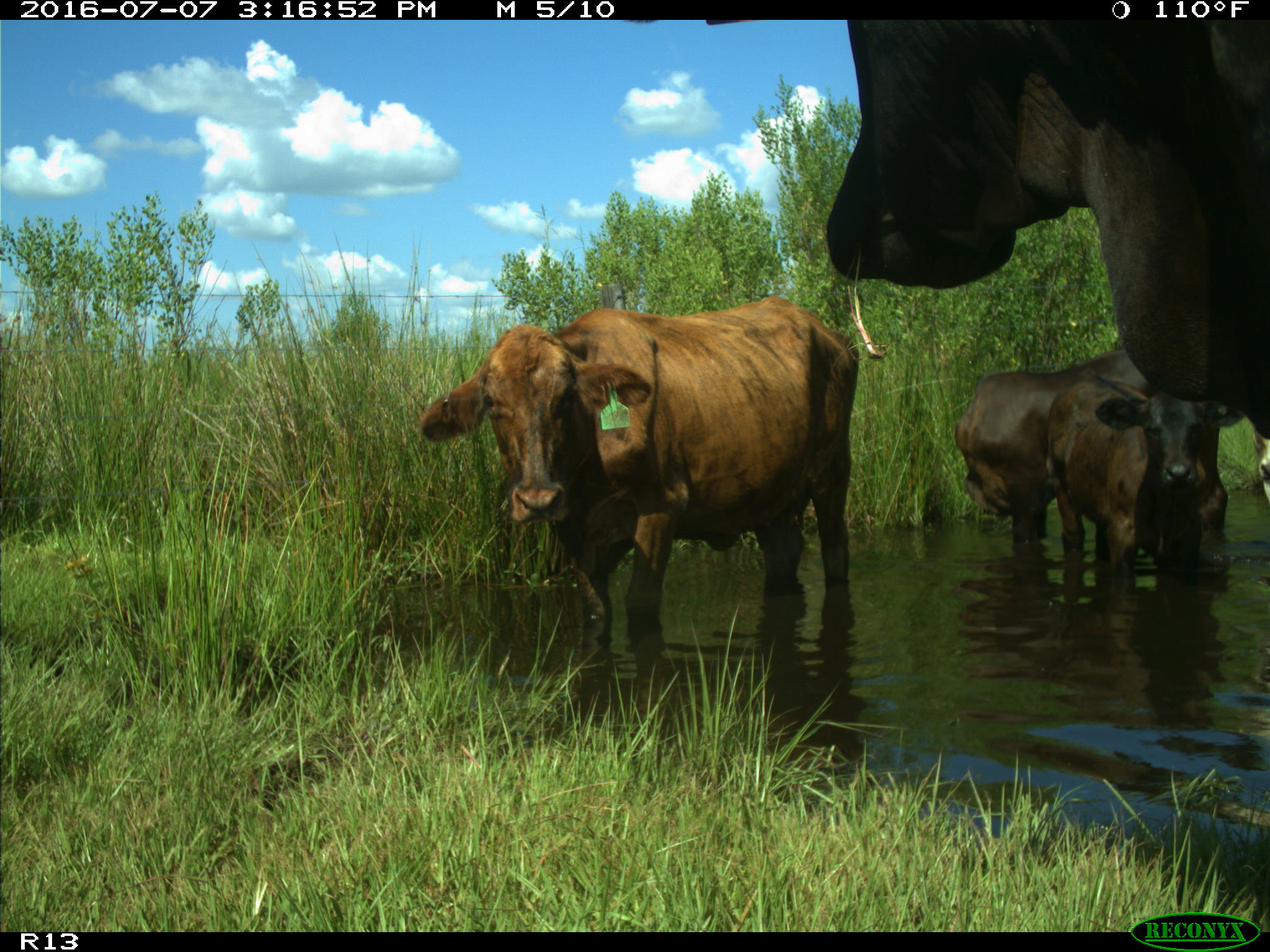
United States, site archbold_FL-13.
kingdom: Animalia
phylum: Chordata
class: Mammalia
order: Artiodactyla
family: Bovidae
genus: Bos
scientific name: Bos taurus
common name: domestic cow